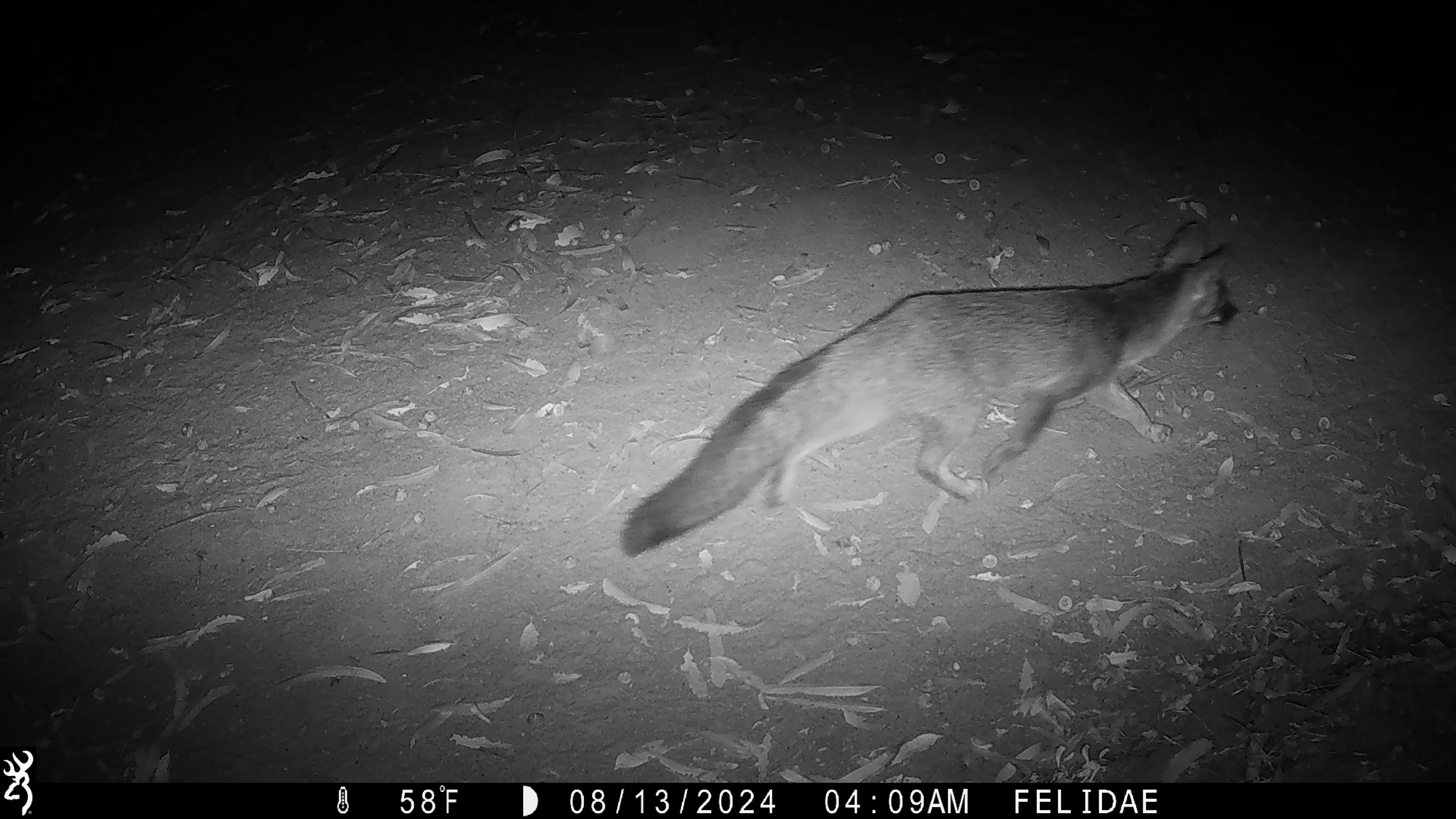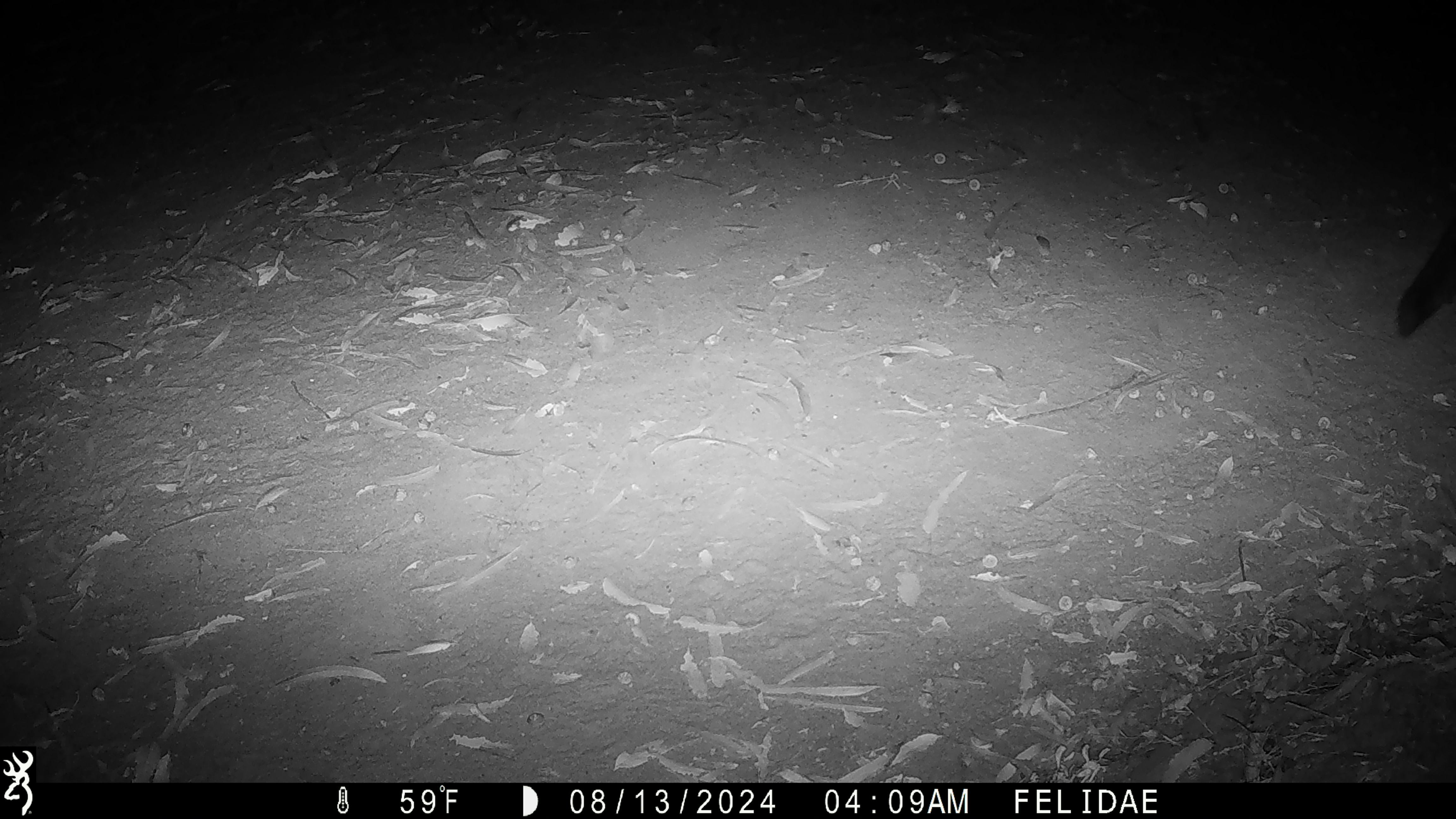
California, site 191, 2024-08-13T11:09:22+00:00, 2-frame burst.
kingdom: Animalia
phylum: Chordata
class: Mammalia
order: Carnivora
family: Canidae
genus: Urocyon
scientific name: Urocyon cinereoargenteus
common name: gray fox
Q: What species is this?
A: Gray fox (Urocyon cinereoargenteus).